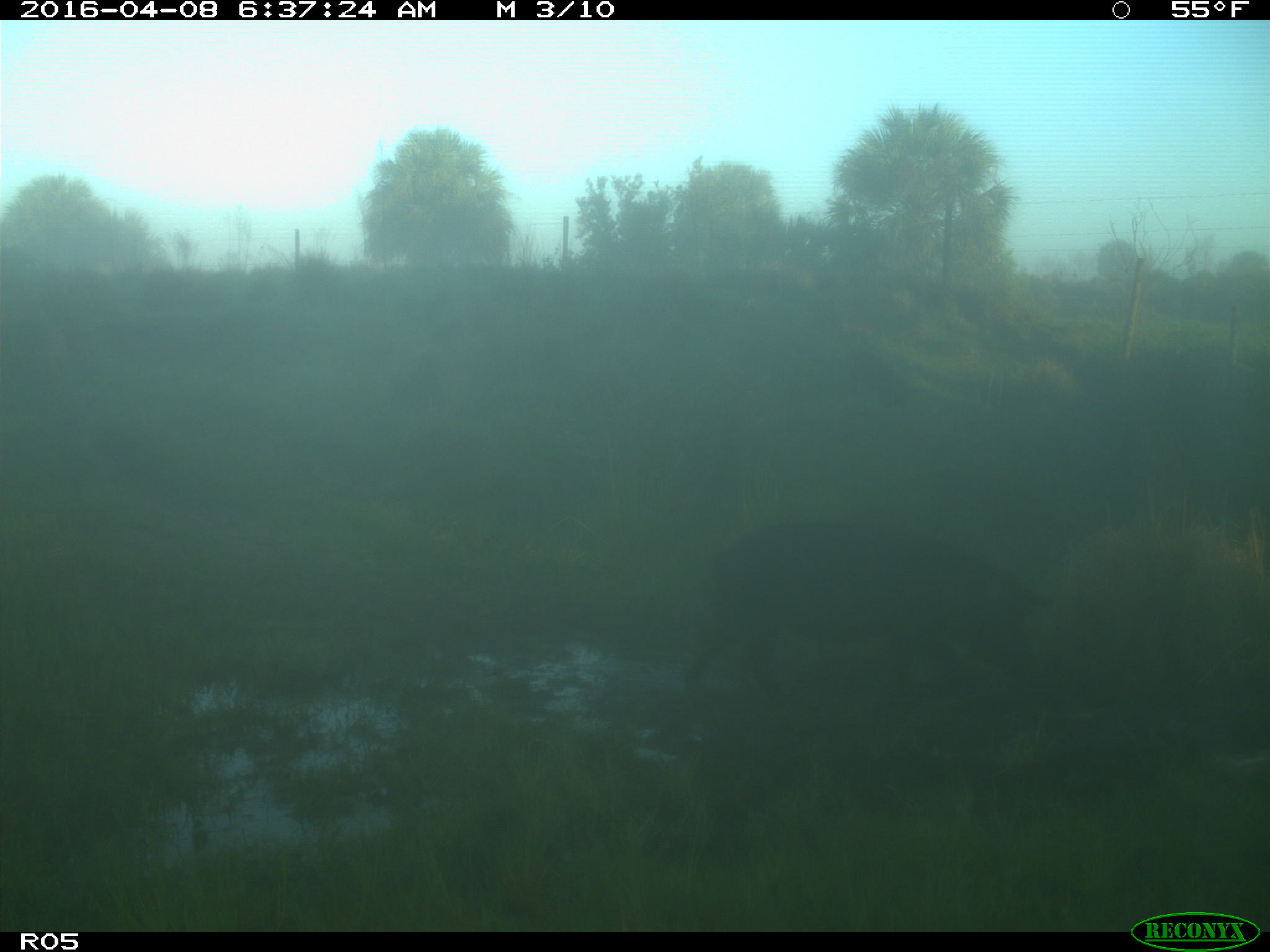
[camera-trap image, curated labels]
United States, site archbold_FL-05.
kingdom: Animalia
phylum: Chordata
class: Mammalia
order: Artiodactyla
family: Suidae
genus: Sus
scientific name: Sus scrofa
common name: wild boar